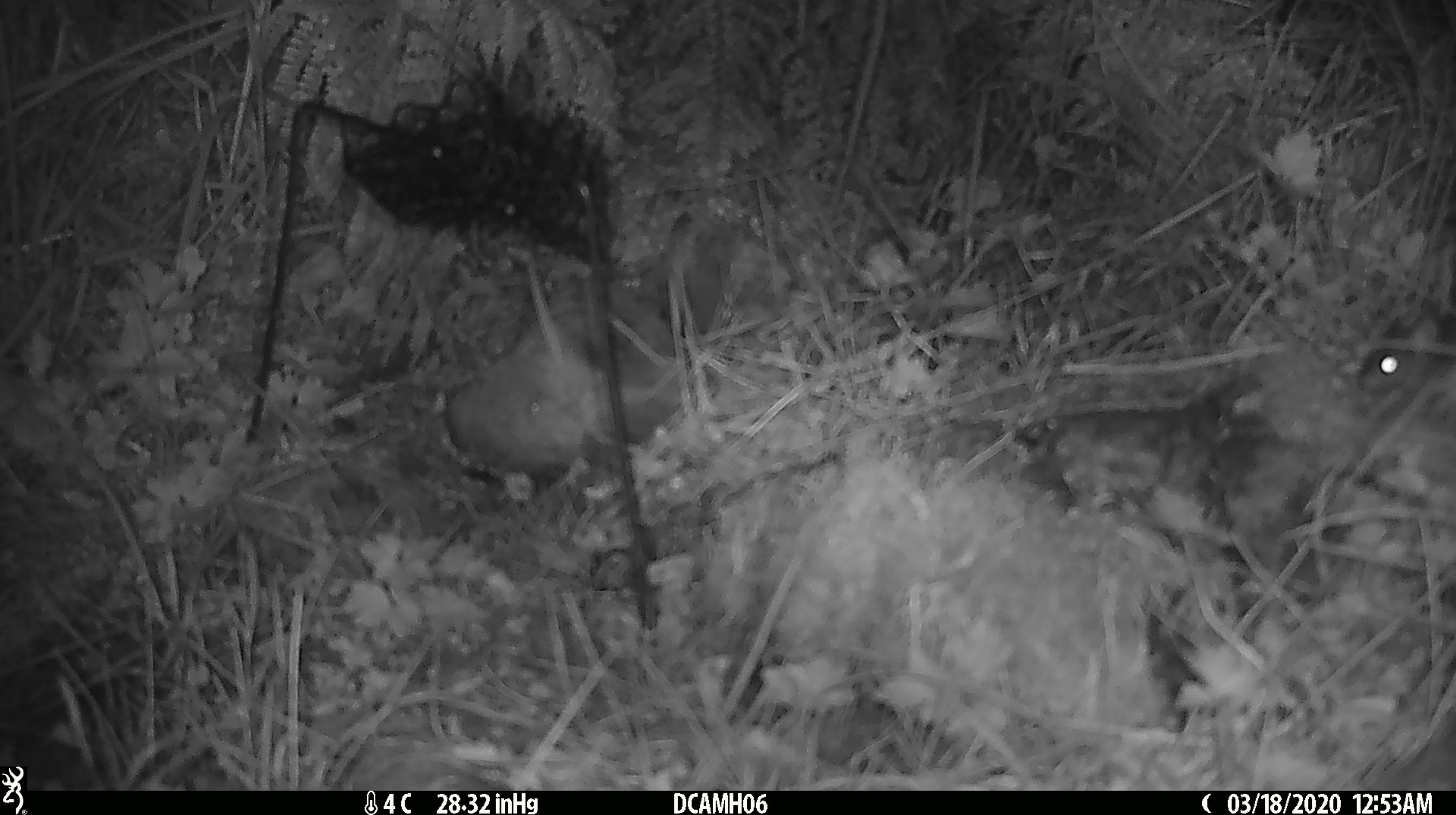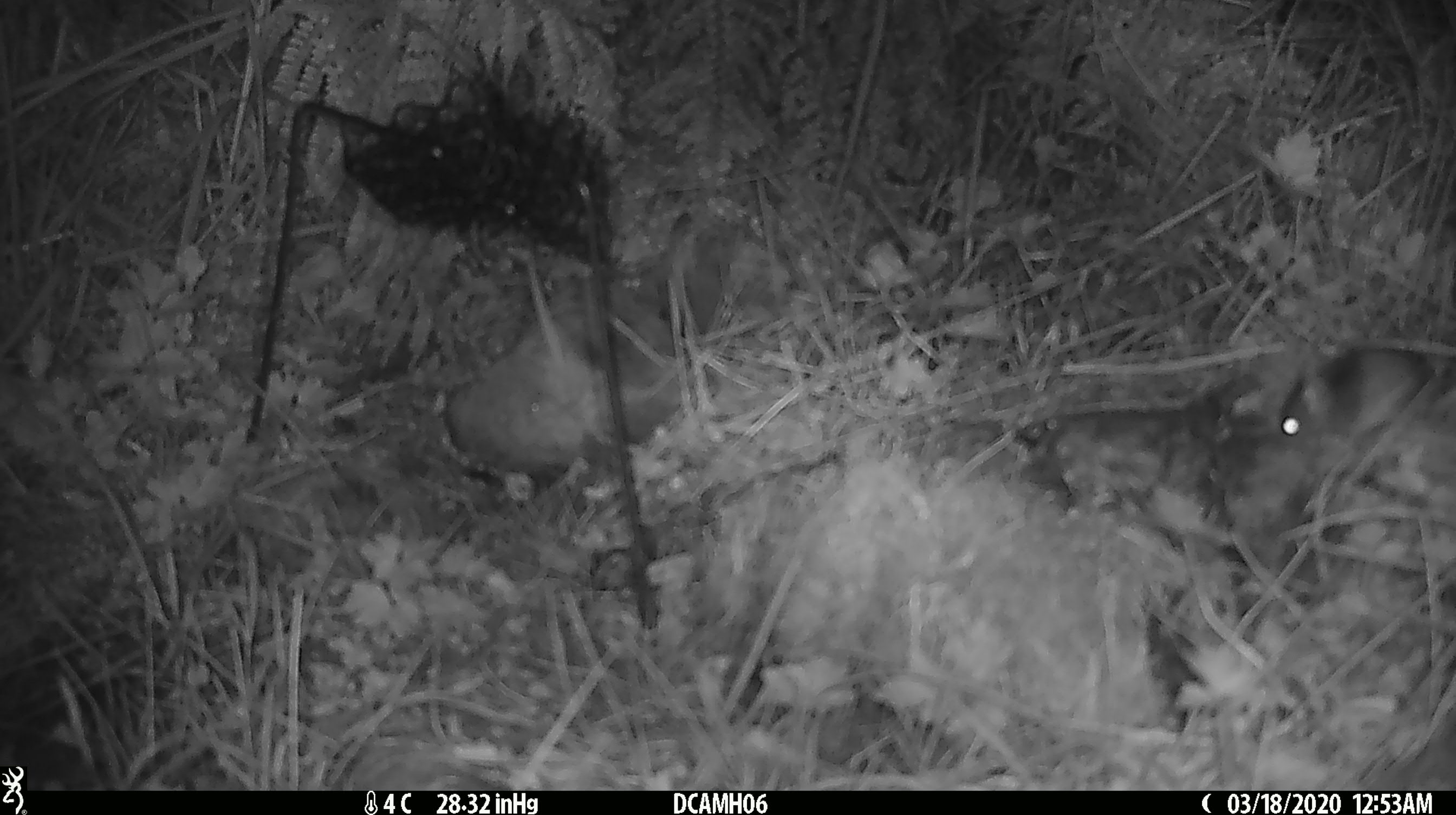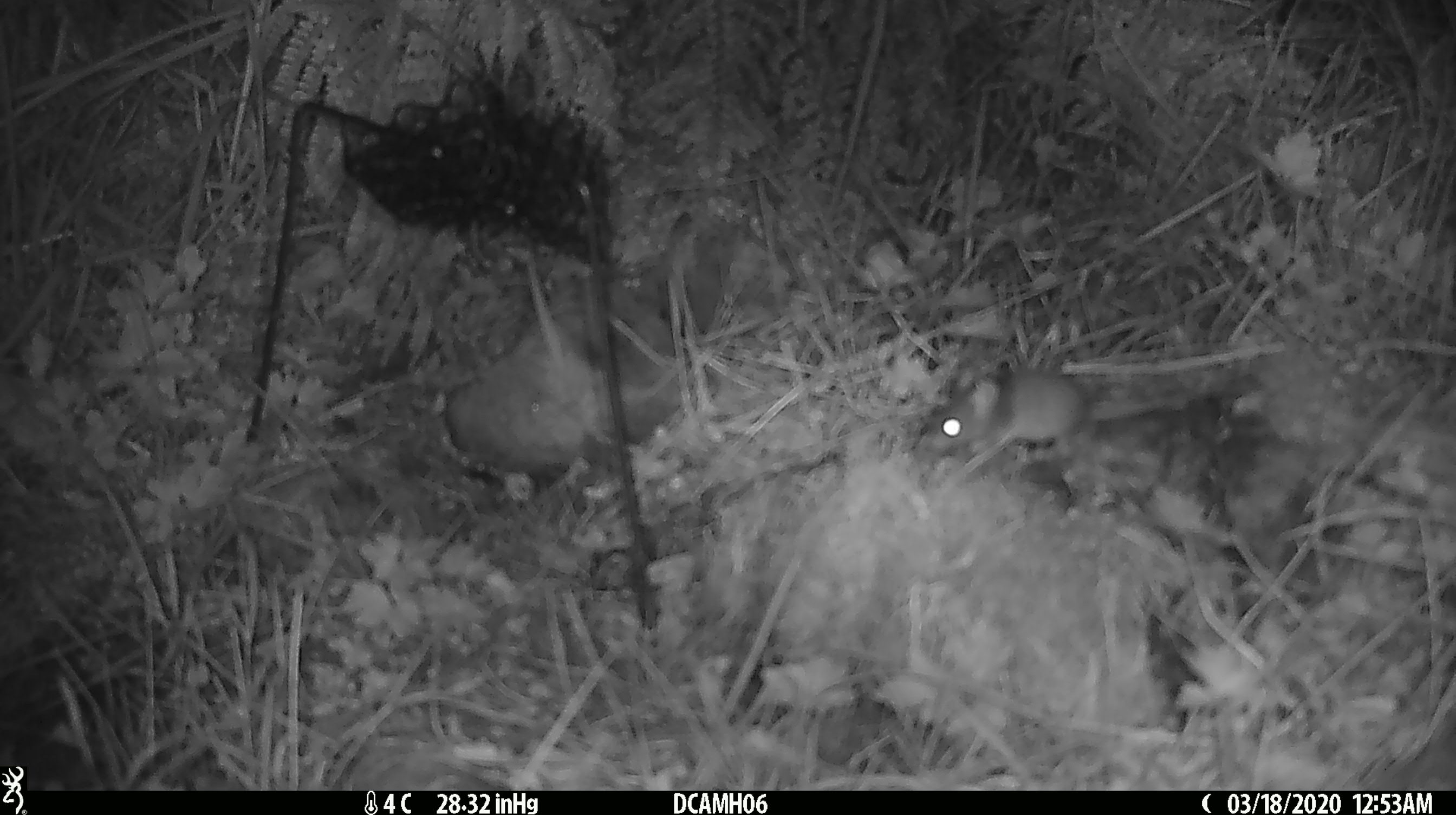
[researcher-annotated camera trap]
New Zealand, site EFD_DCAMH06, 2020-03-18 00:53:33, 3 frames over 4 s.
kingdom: Animalia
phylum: Chordata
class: Mammalia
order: Rodentia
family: Muridae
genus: Mus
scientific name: Mus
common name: mouse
Mouse (Mus).